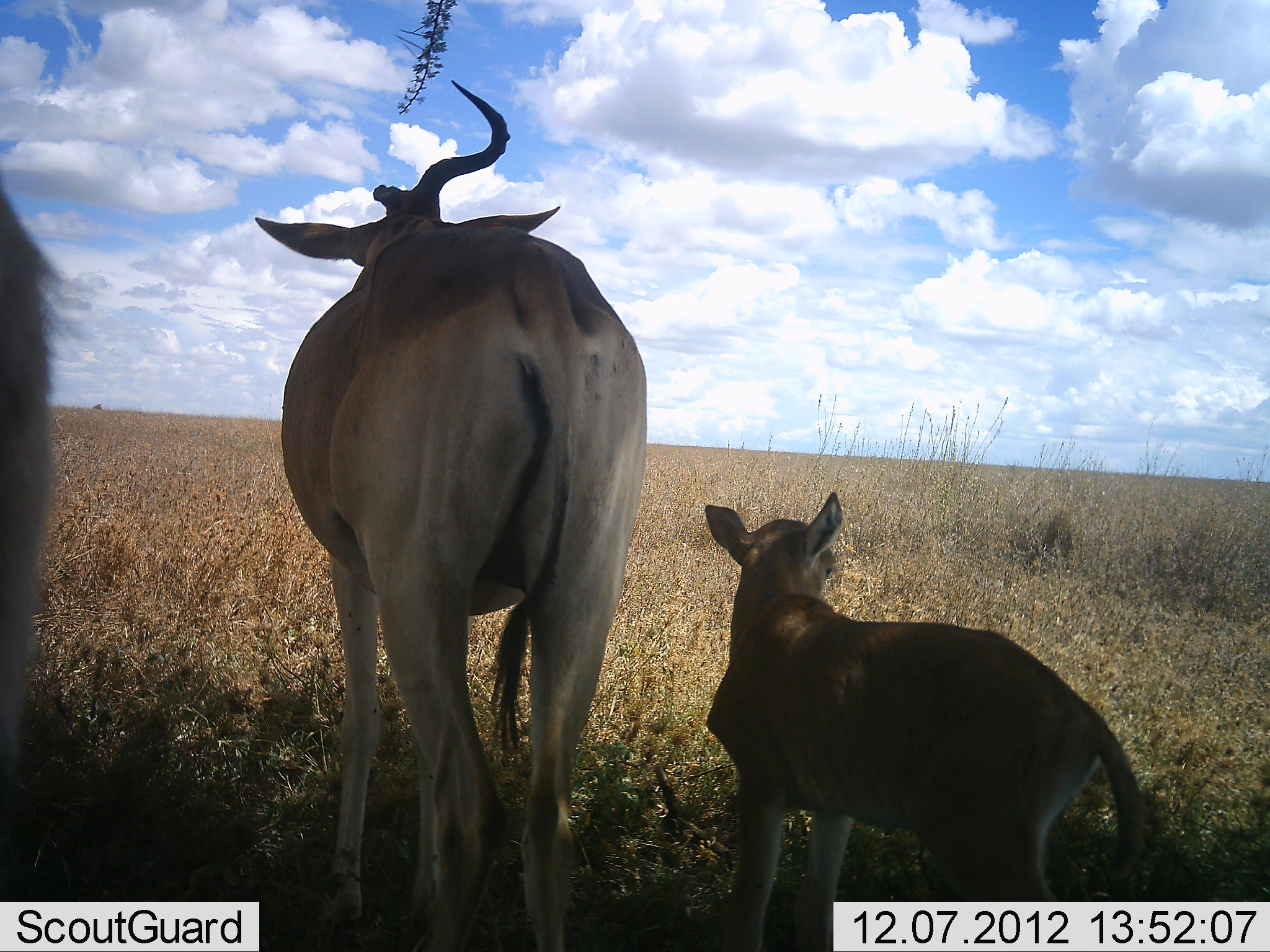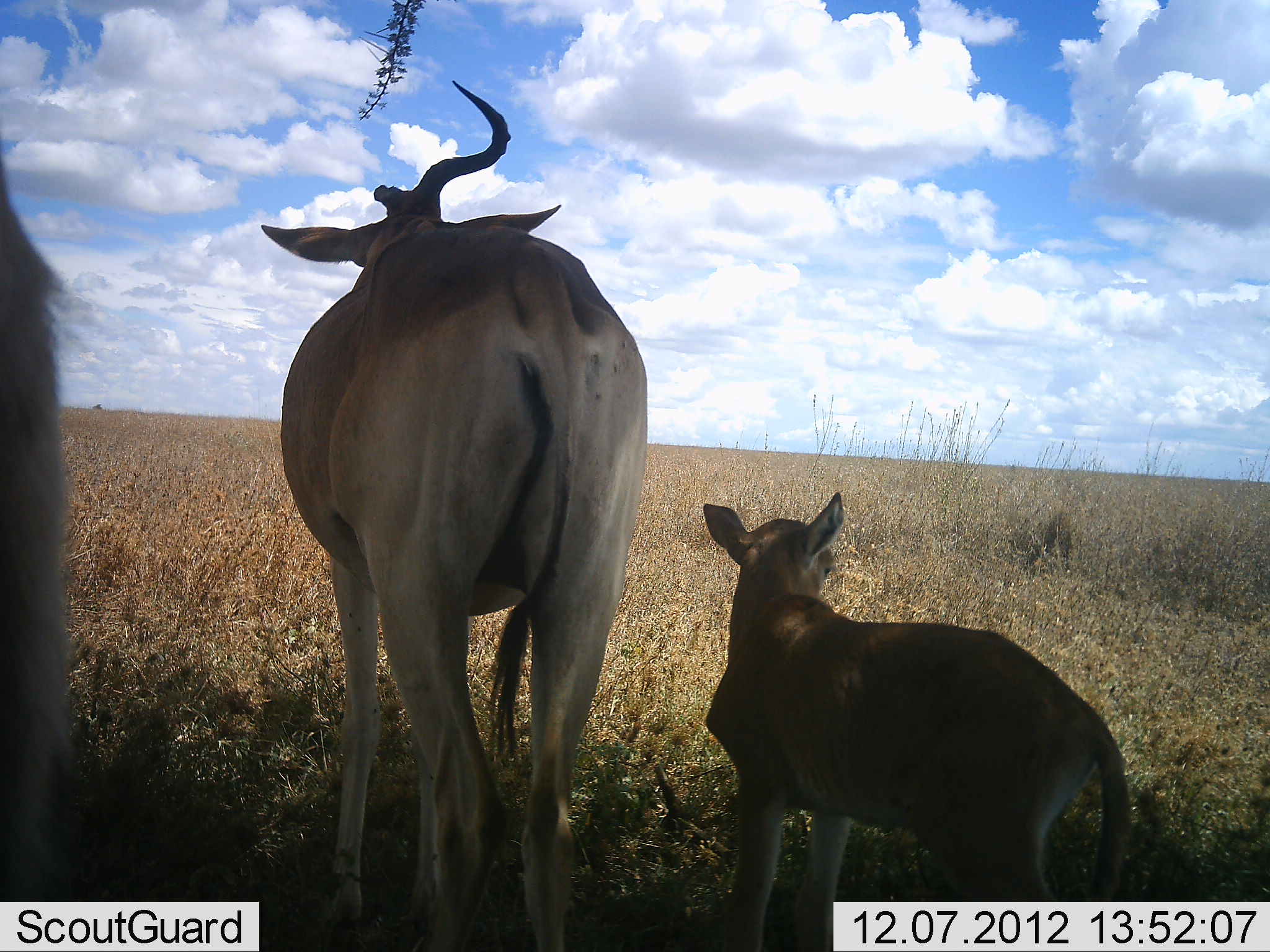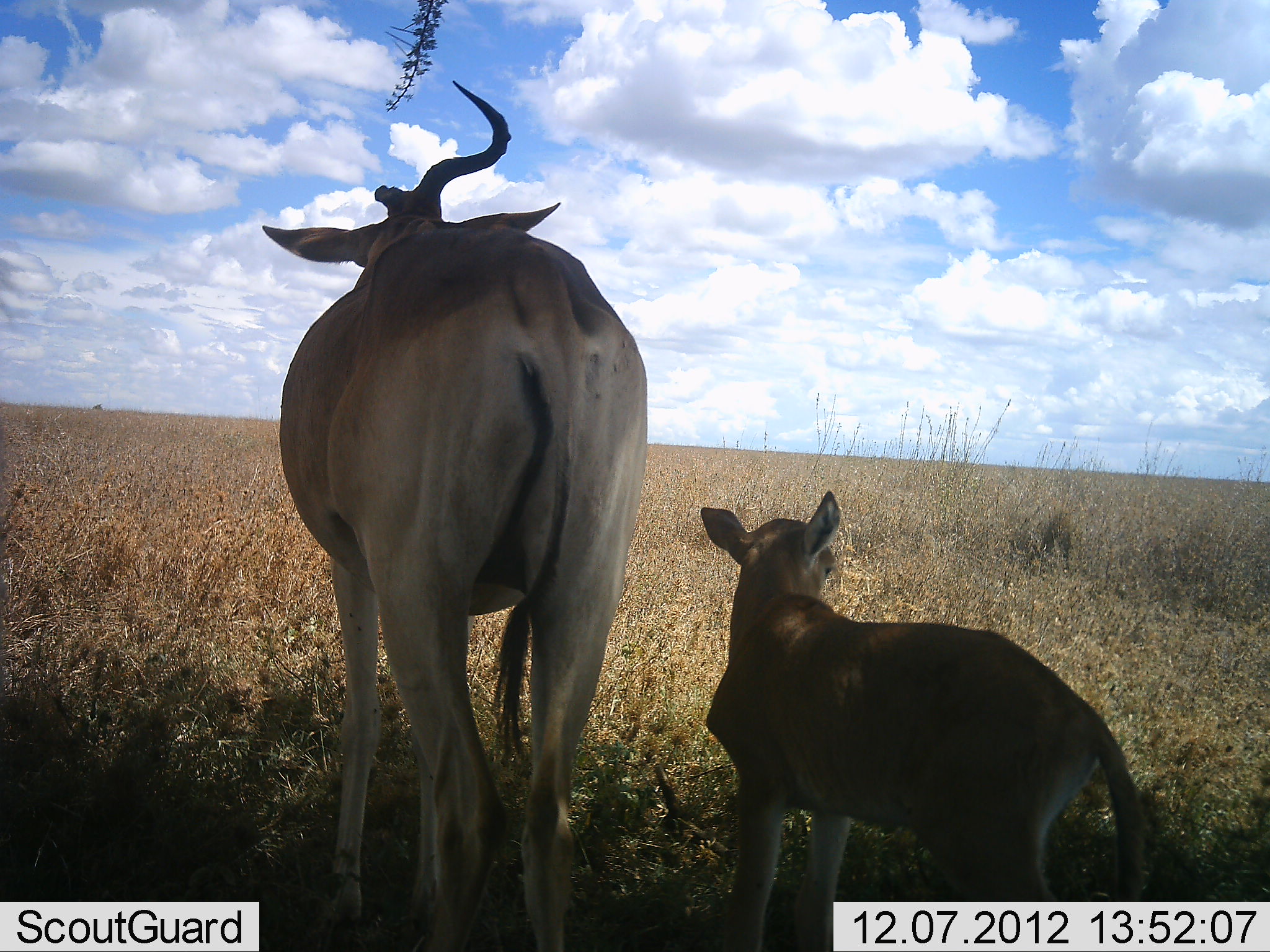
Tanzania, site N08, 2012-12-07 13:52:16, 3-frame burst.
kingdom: Animalia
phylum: Chordata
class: Mammalia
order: Artiodactyla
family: Bovidae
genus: Alcelaphus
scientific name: Alcelaphus buselaphus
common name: hartebeest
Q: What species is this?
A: Hartebeest (Alcelaphus buselaphus).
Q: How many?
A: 3.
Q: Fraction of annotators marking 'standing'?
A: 100%.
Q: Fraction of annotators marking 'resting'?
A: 0%.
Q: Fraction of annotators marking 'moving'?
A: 10%.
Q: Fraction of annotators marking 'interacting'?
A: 0%.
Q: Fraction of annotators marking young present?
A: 100%.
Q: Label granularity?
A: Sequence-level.